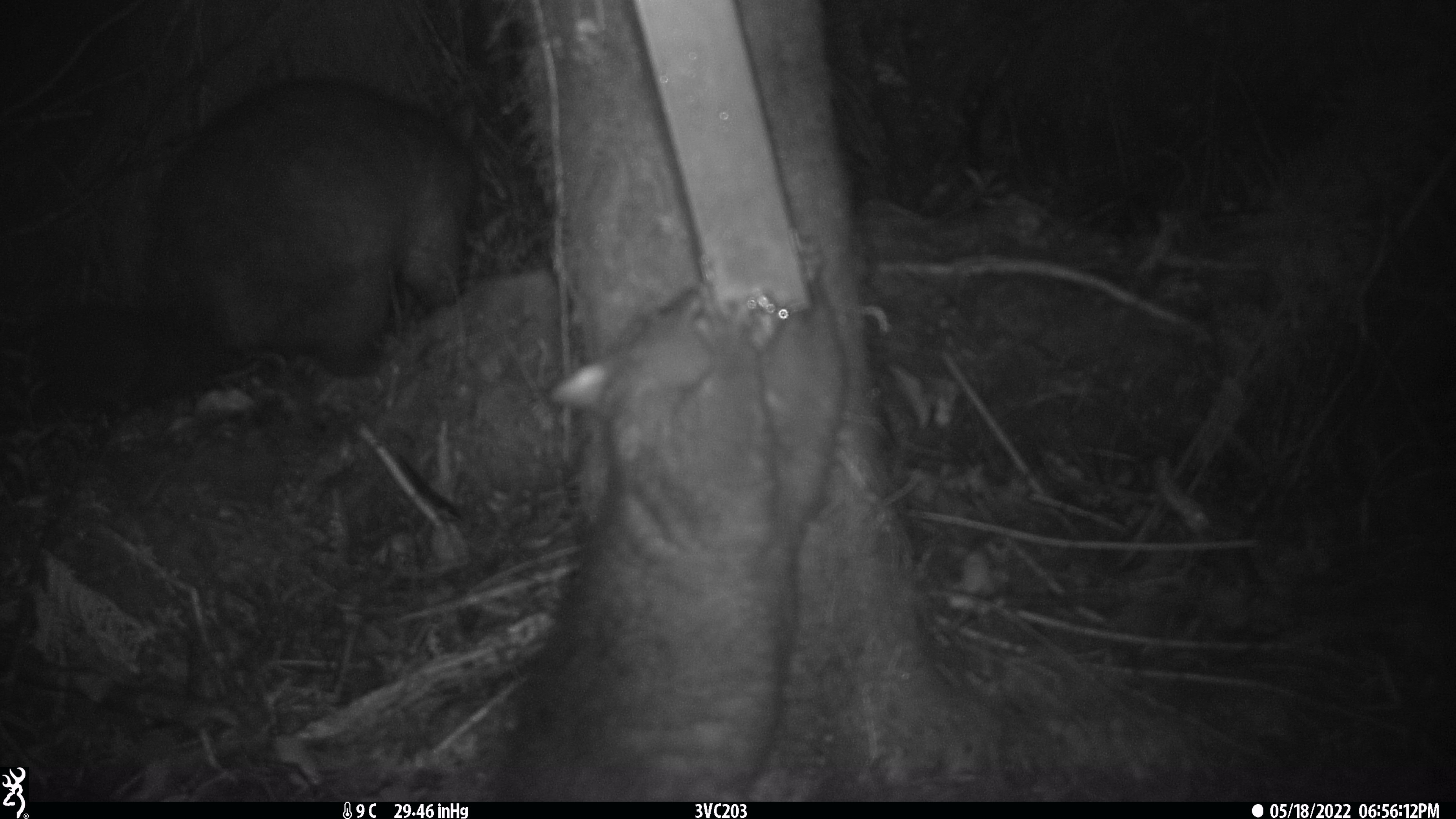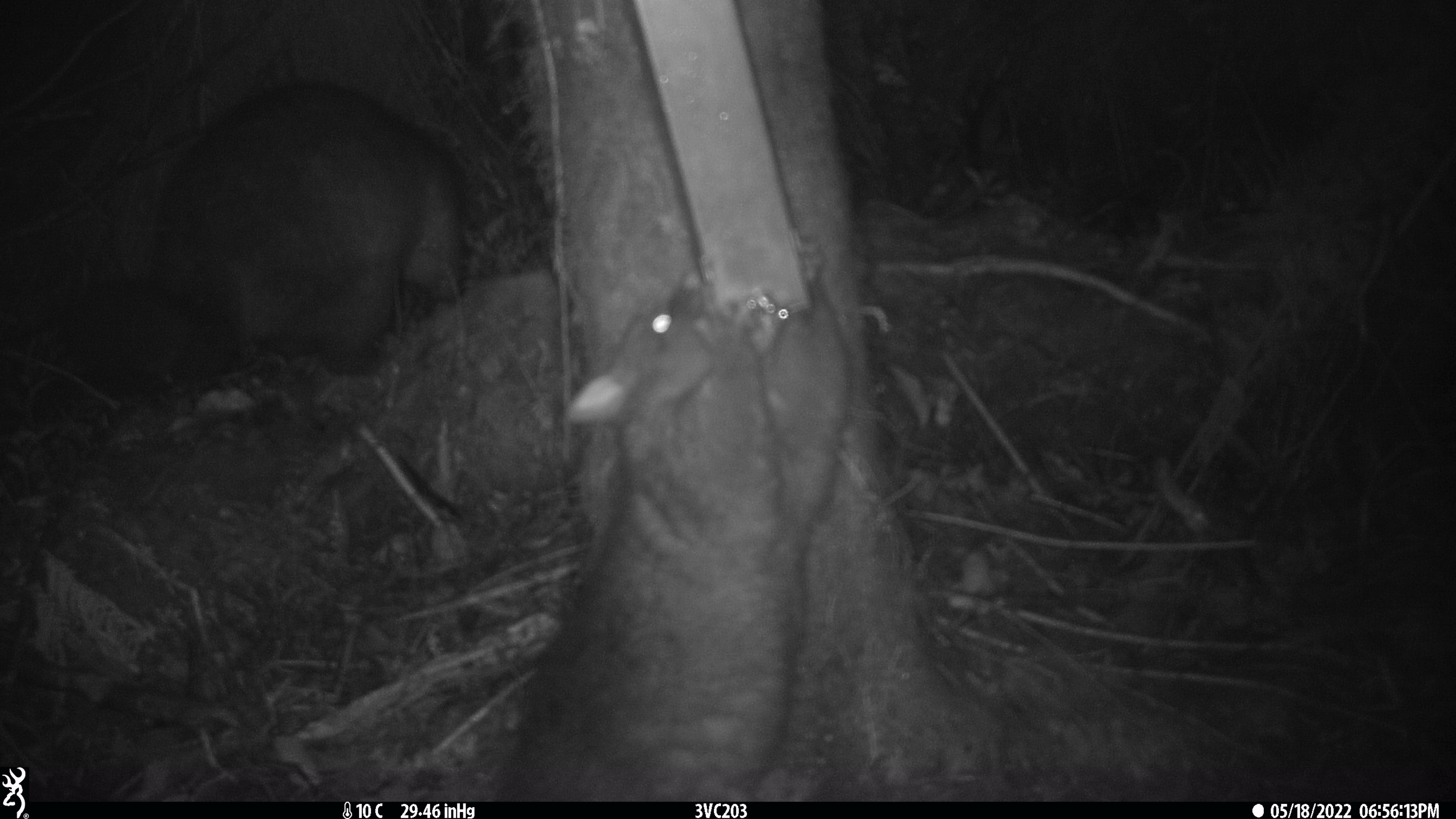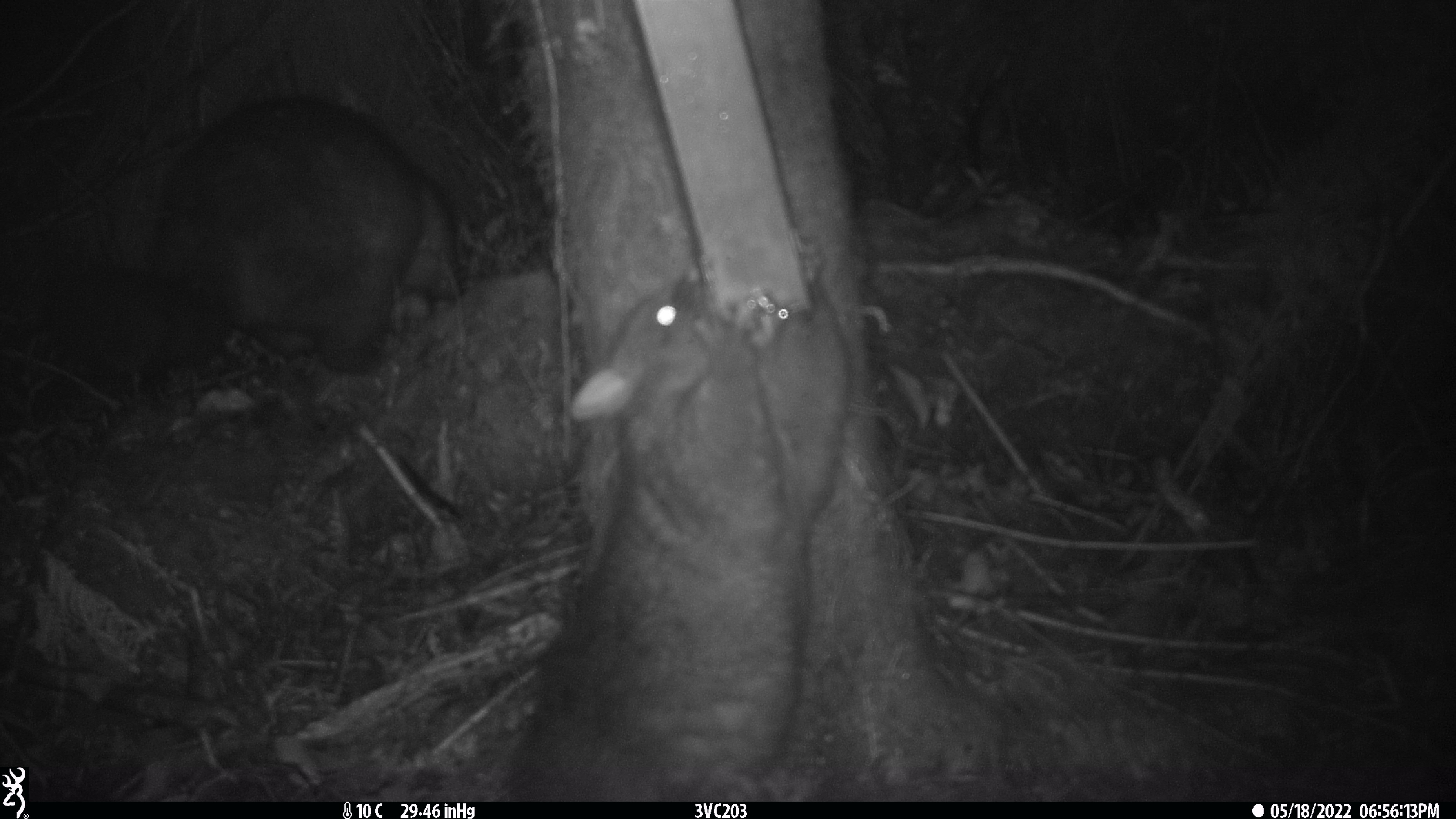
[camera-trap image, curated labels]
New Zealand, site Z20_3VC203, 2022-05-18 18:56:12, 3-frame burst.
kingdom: Animalia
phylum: Chordata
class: Mammalia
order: Diprotodontia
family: Phalangeridae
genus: Trichosurus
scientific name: Trichosurus vulpecula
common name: common brushtail possum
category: possum